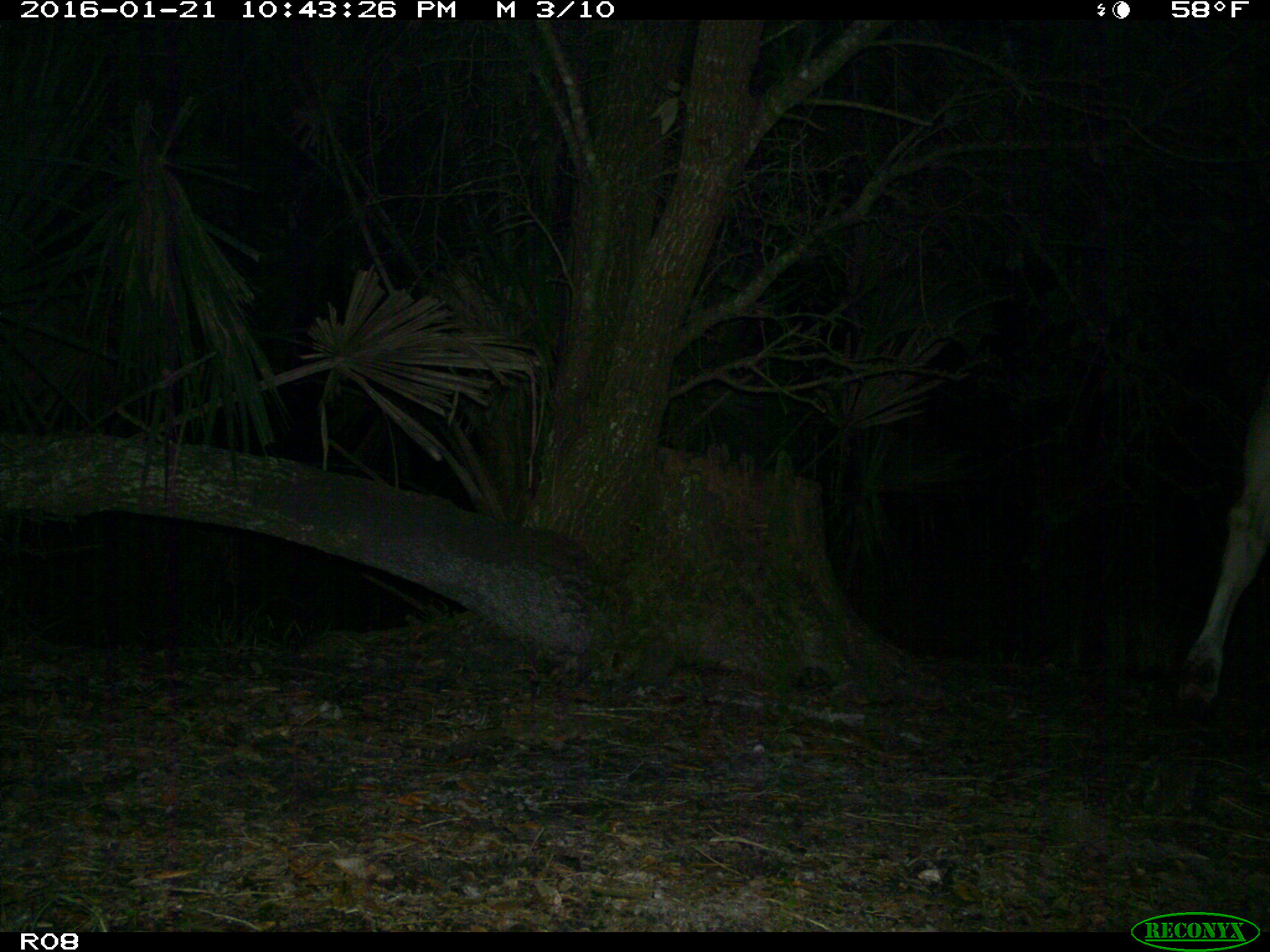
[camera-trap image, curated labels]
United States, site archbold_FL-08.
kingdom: Animalia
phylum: Chordata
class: Mammalia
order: Artiodactyla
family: Bovidae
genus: Bos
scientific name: Bos taurus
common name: domestic cow